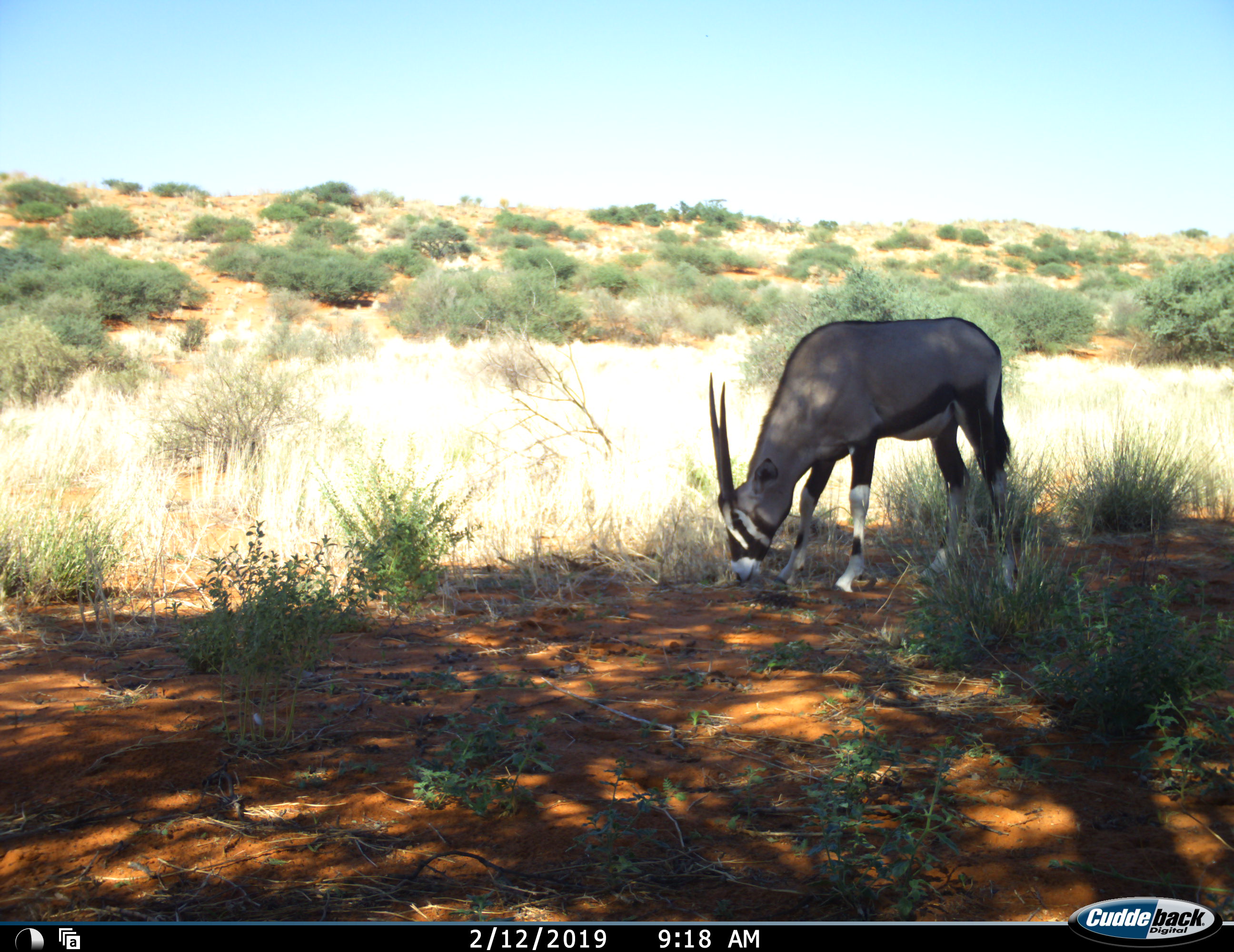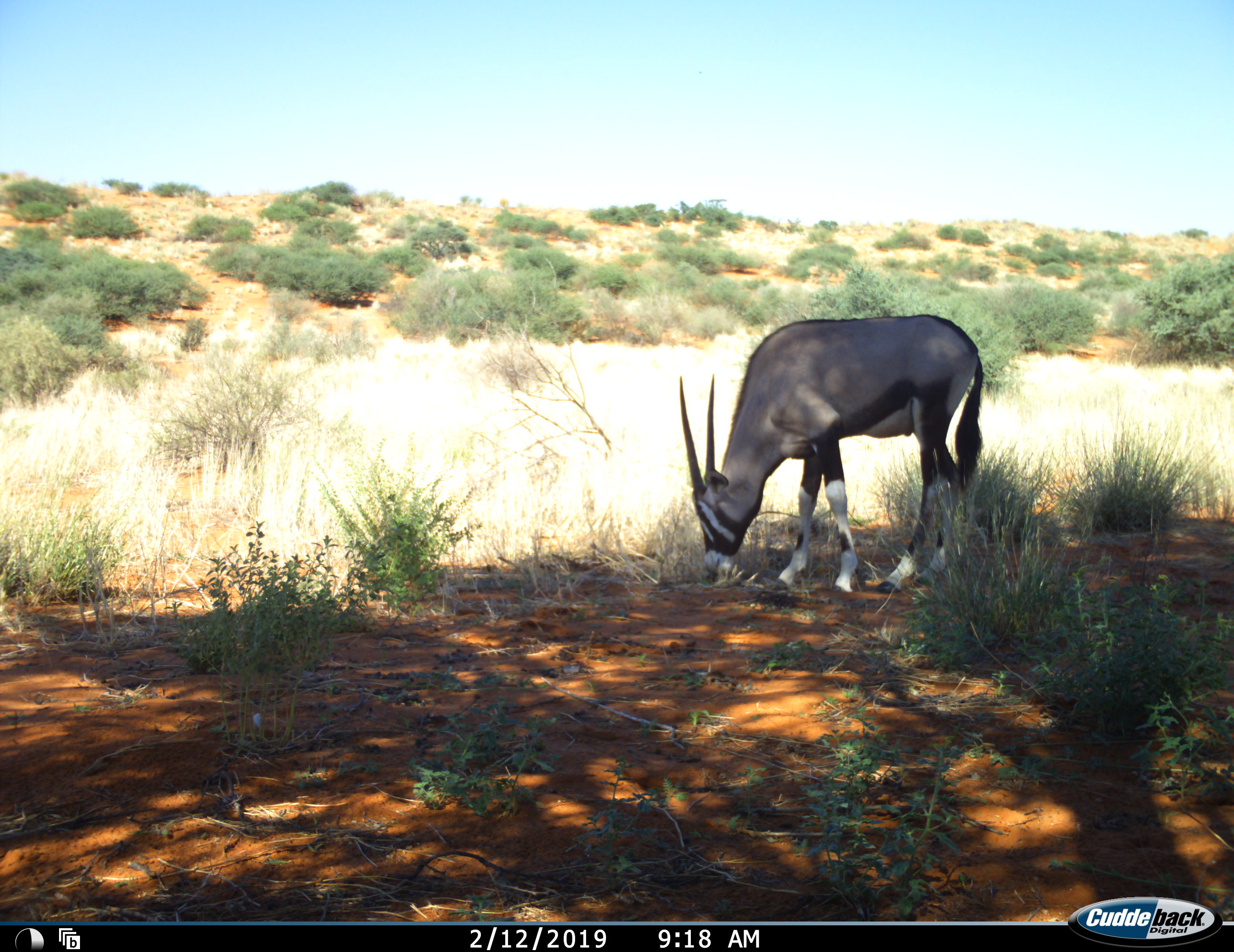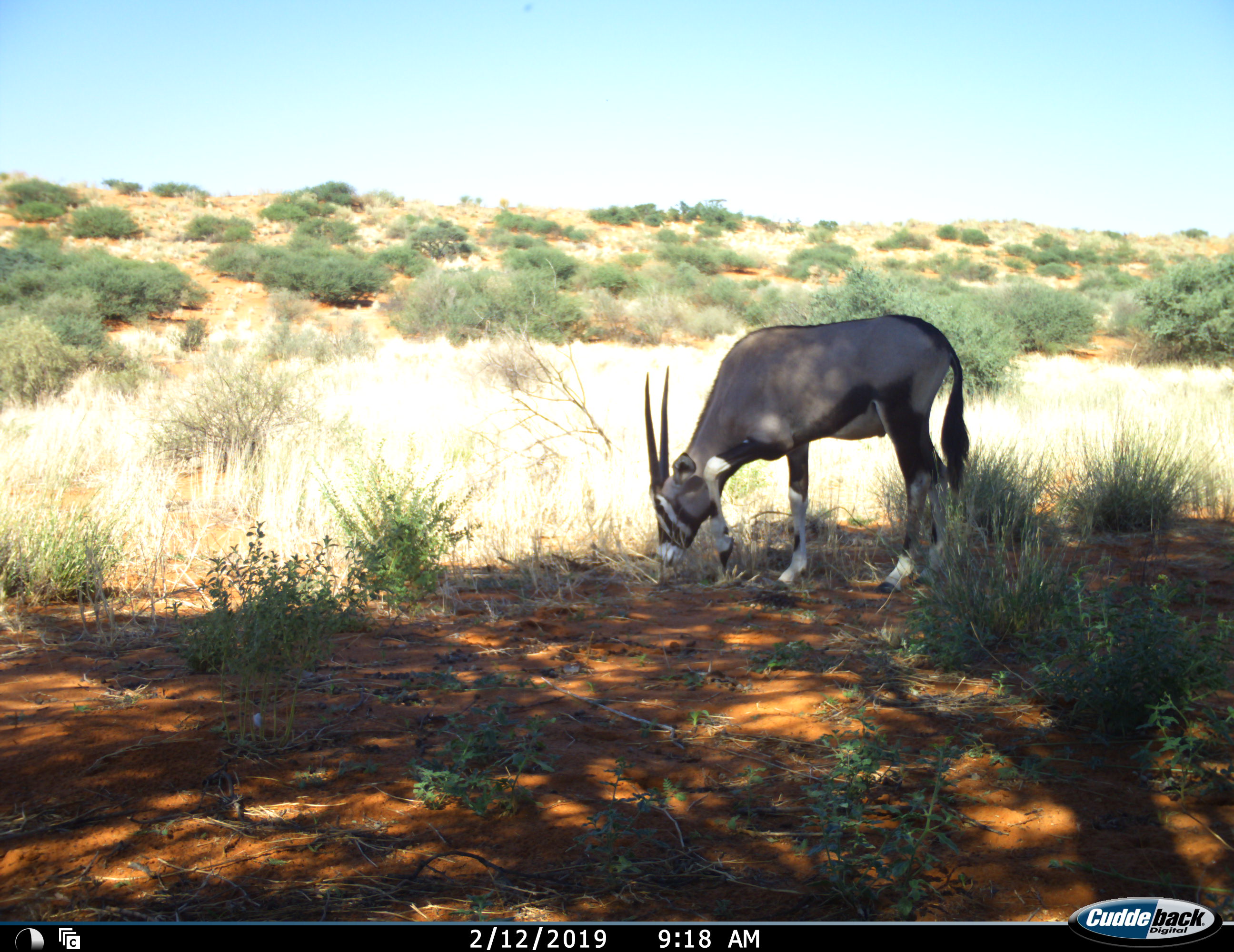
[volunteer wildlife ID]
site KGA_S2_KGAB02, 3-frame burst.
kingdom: Animalia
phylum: Chordata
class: Mammalia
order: Artiodactyla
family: Bovidae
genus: Oryx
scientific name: Oryx gazella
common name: gemsbok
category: oryx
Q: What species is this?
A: Oryx (gemsbok) (Oryx gazella).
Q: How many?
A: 1.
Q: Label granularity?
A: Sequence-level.